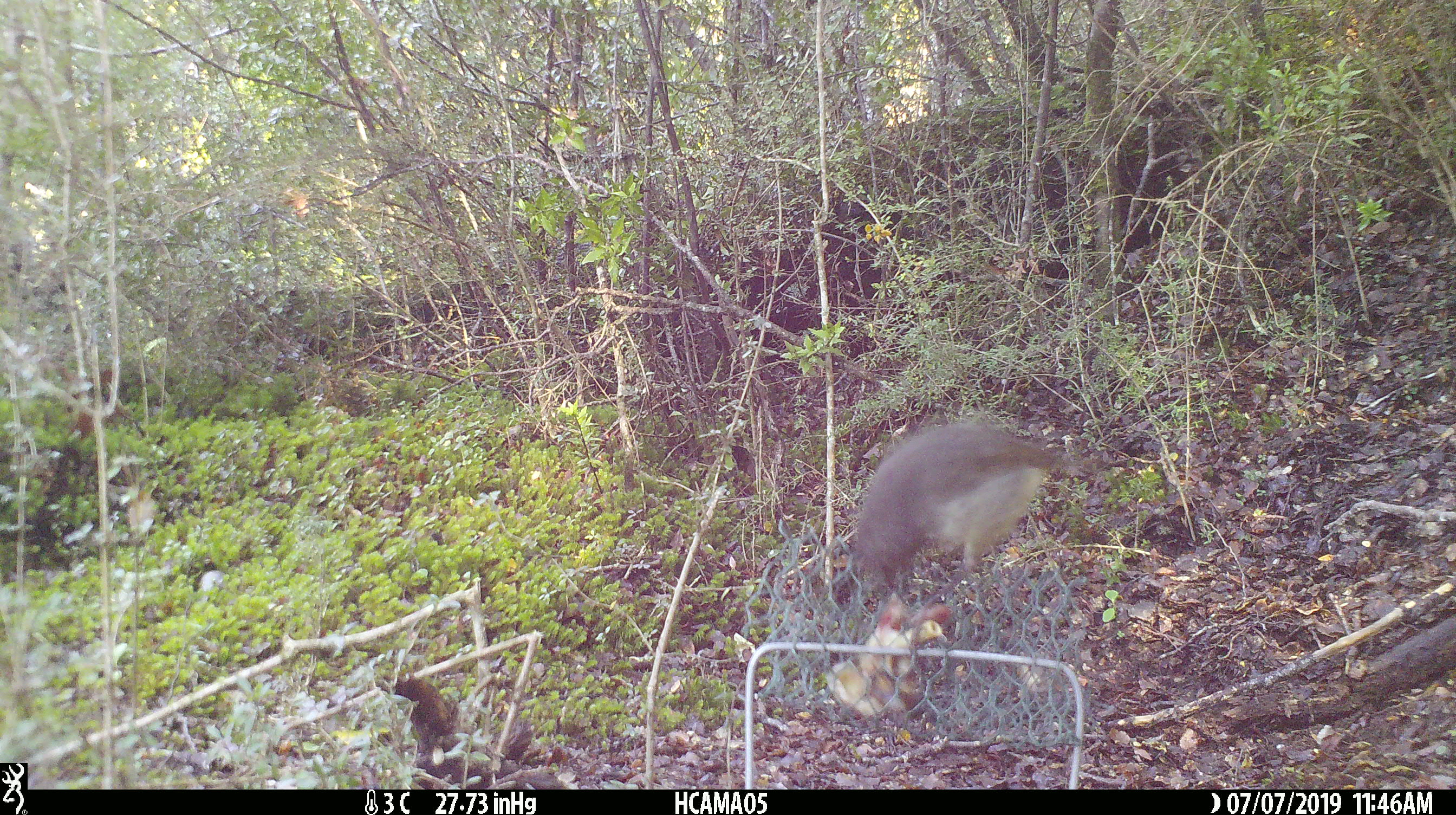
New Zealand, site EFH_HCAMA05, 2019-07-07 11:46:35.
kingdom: Animalia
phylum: Chordata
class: Aves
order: Passeriformes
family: Petroicidae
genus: Petroica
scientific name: Petroica australis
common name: new zealand robin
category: robin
Robin (new zealand robin) (Petroica australis).